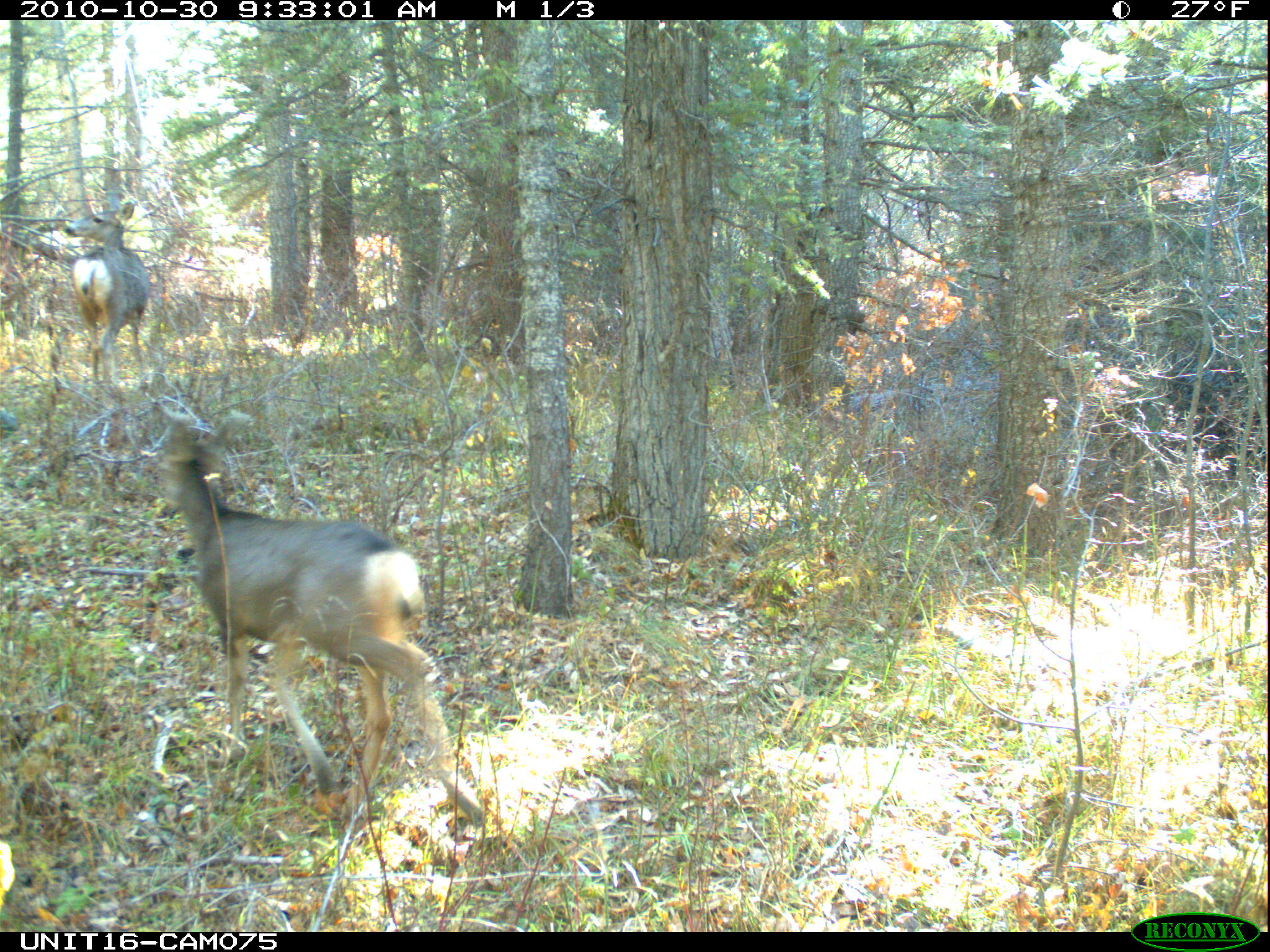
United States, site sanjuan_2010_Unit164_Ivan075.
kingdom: Animalia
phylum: Chordata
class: Mammalia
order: Artiodactyla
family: Cervidae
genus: Odocoileus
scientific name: Odocoileus hemionus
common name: mule deer